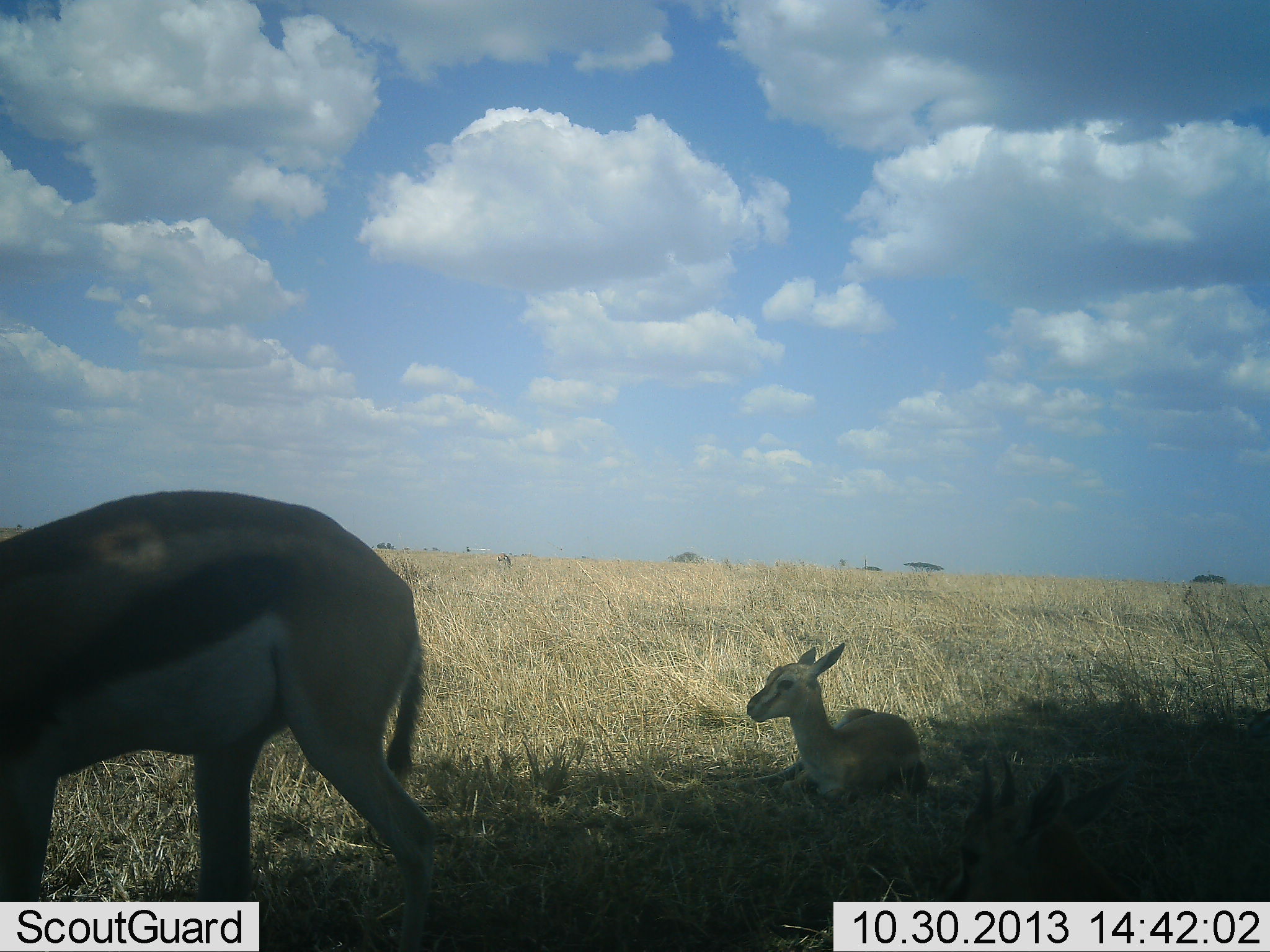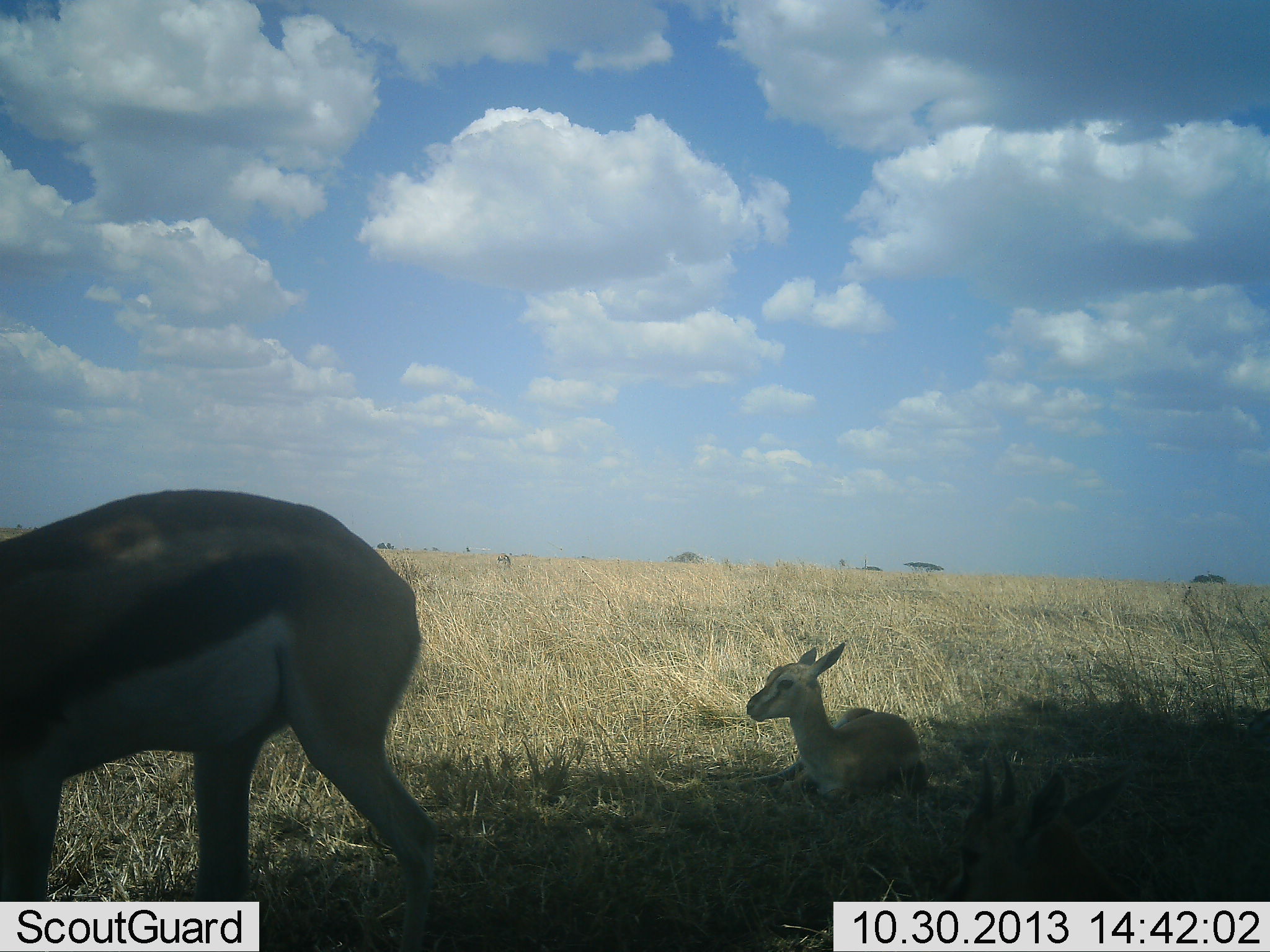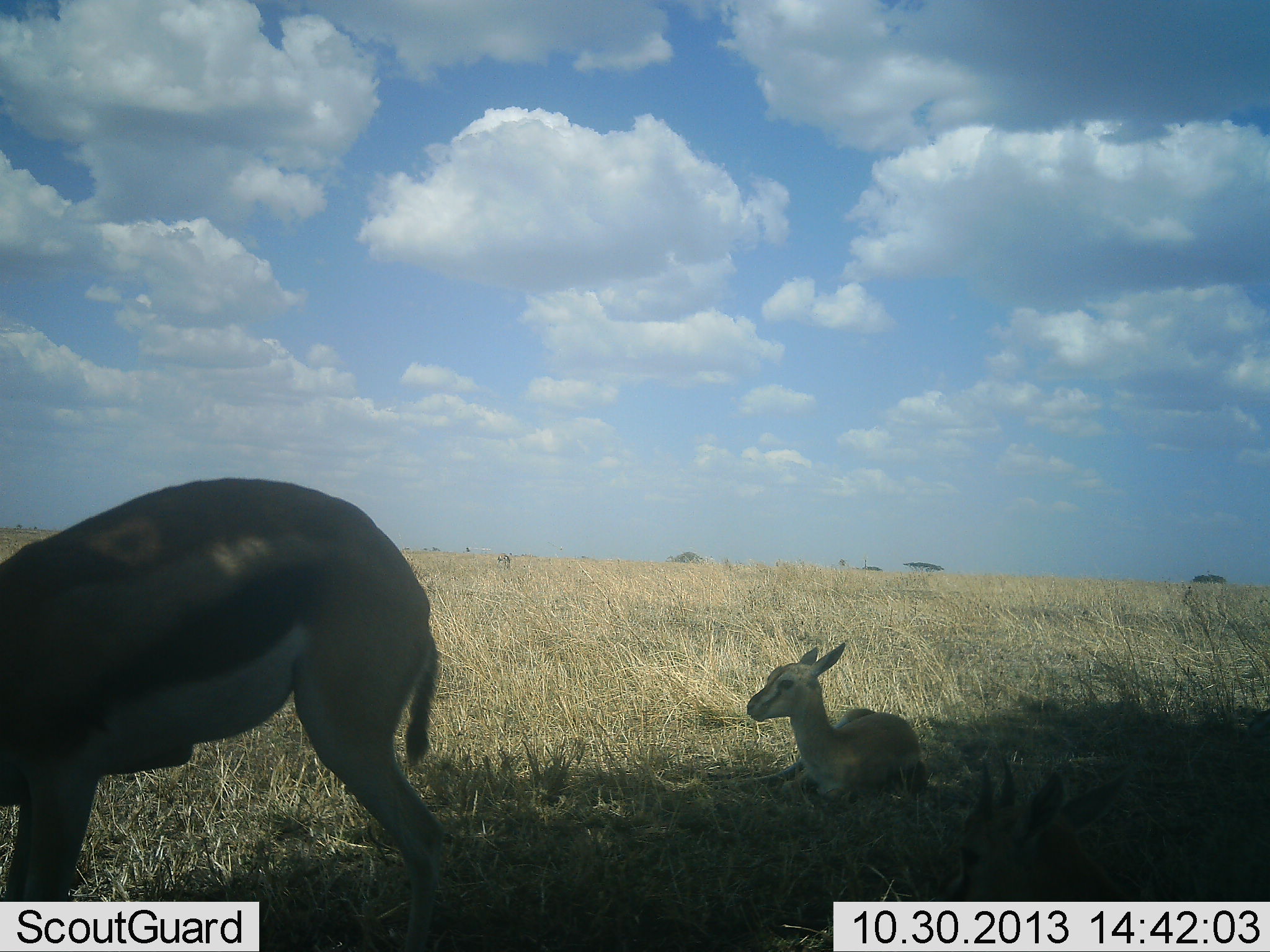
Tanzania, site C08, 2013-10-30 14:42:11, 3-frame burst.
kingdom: Animalia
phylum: Chordata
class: Mammalia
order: Artiodactyla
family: Bovidae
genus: Eudorcas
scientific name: Eudorcas thomsonii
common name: thomson's gazelle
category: gazellethomsons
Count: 2.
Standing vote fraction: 70%.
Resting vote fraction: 100%.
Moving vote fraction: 10%.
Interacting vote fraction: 0%.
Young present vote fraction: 90%.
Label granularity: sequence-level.